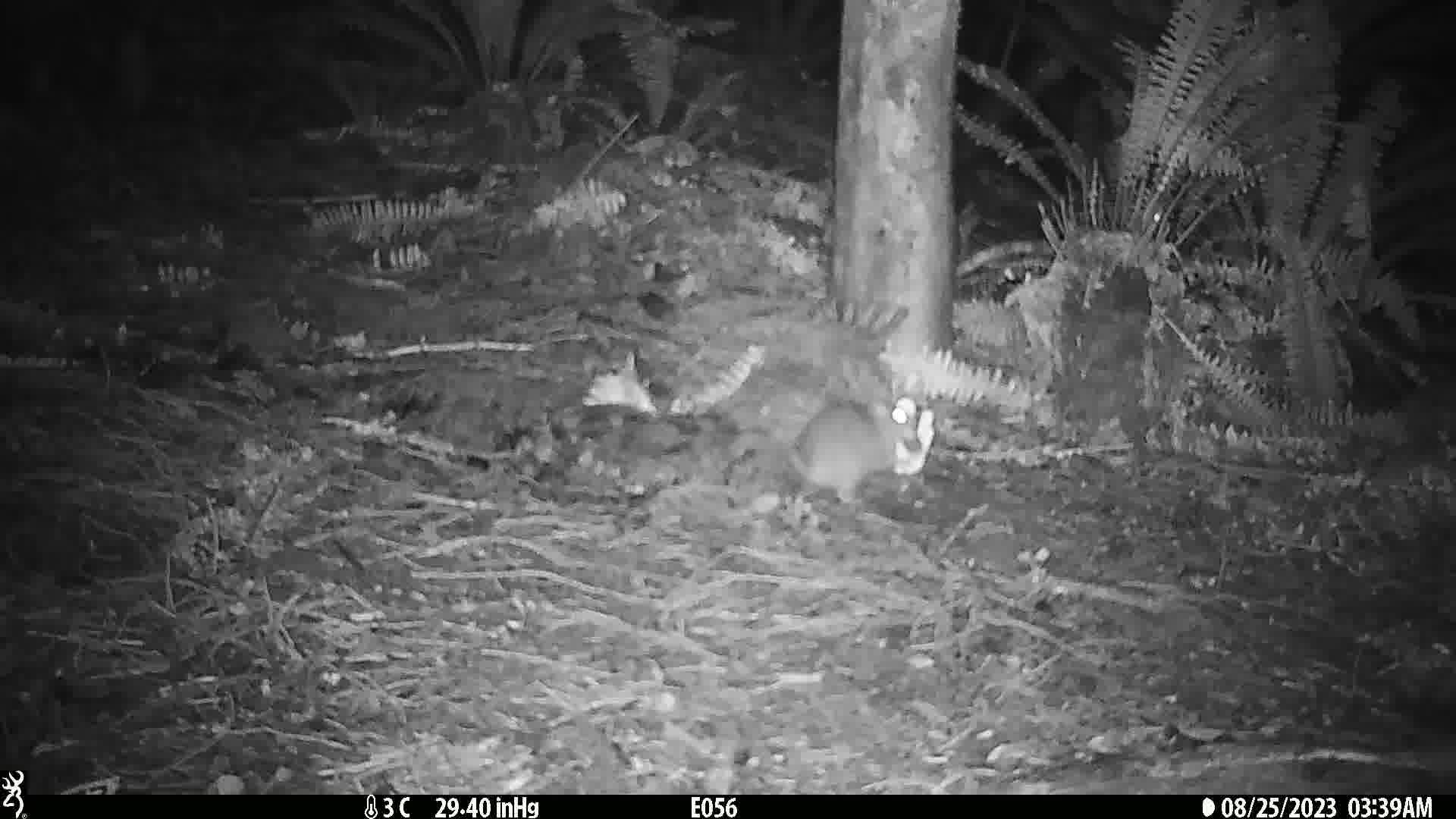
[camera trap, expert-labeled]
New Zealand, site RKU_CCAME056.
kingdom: Animalia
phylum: Chordata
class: Mammalia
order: Rodentia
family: Muridae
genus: Rattus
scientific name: Rattus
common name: rat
Rat (Rattus).